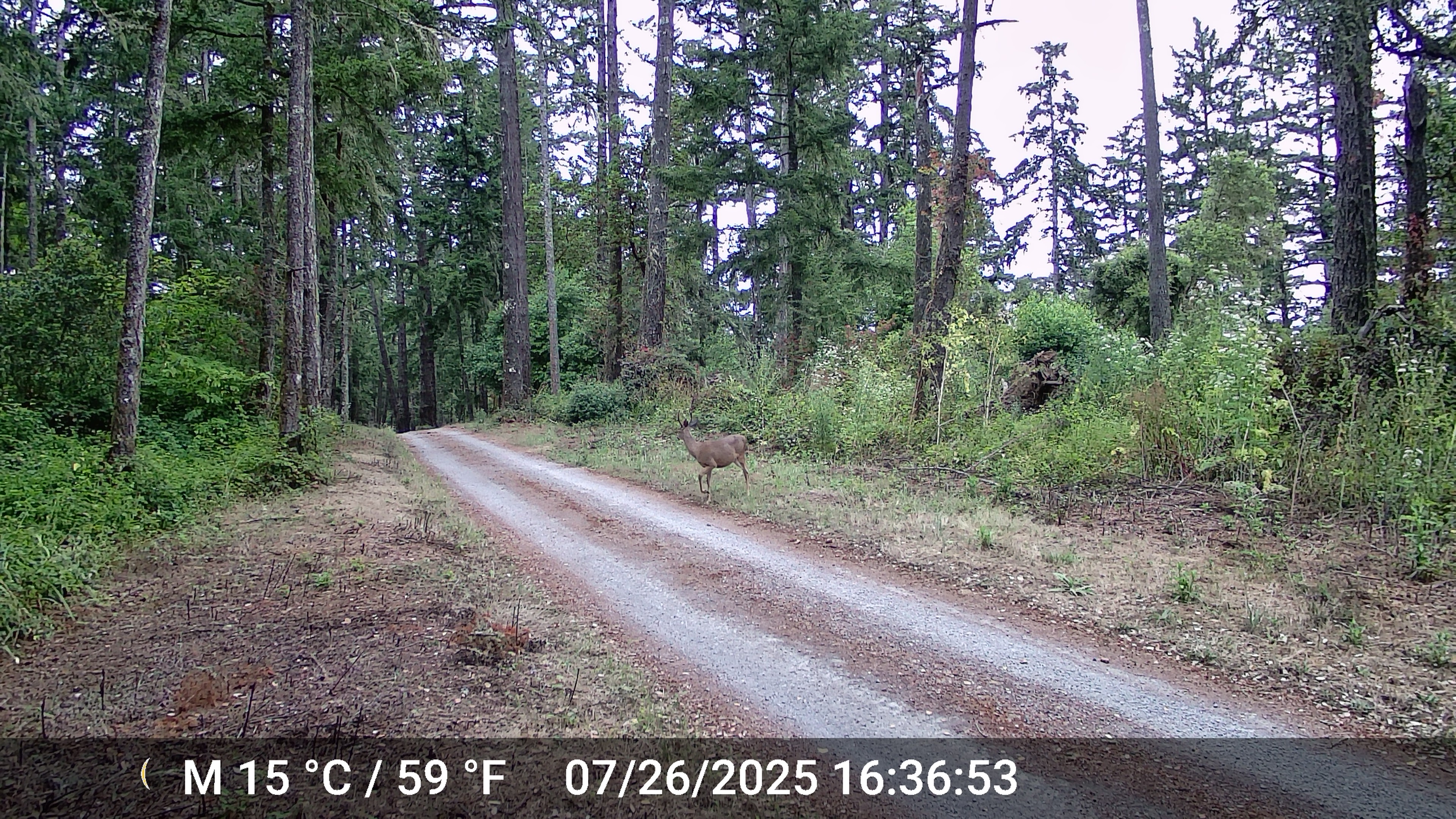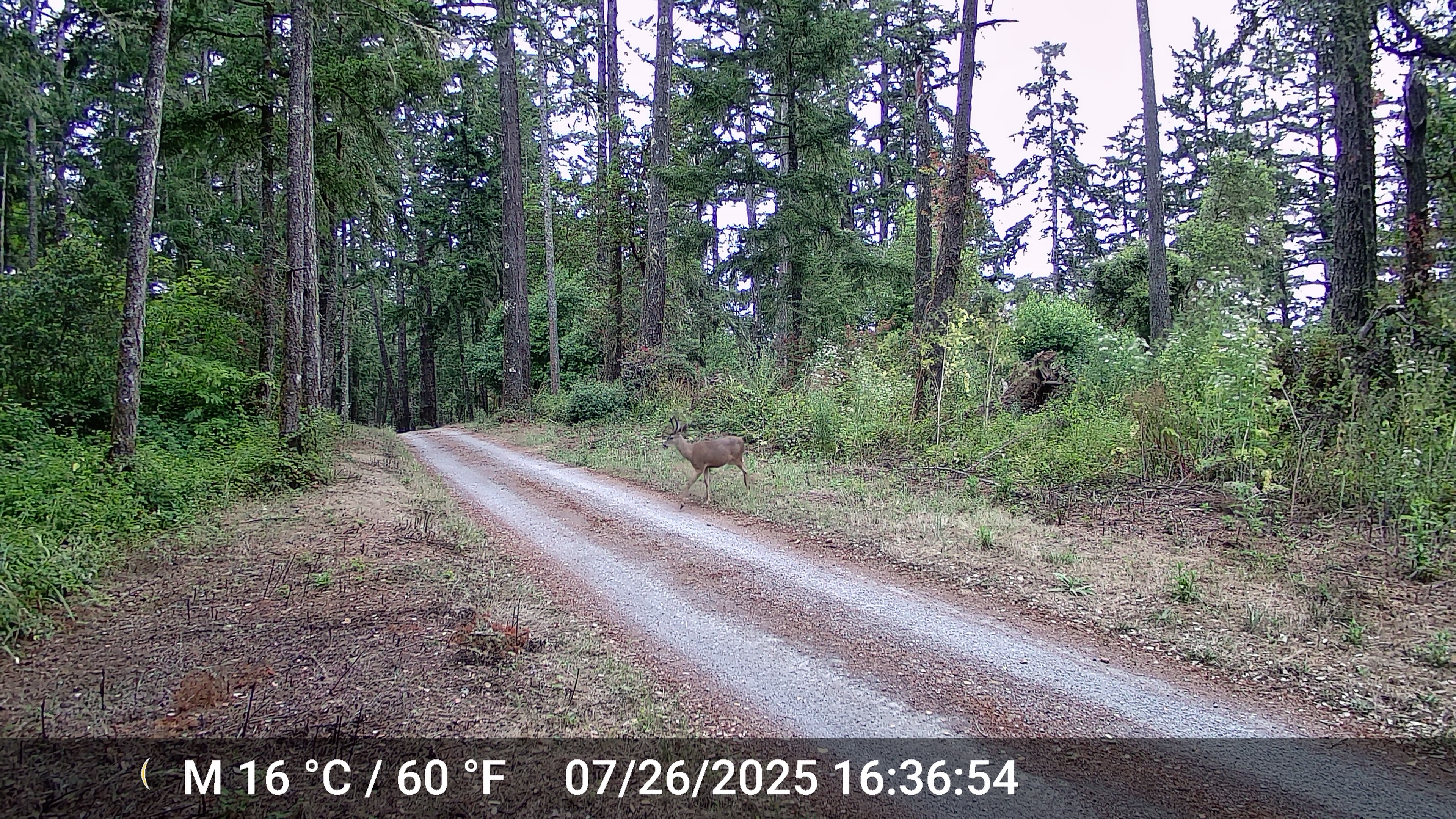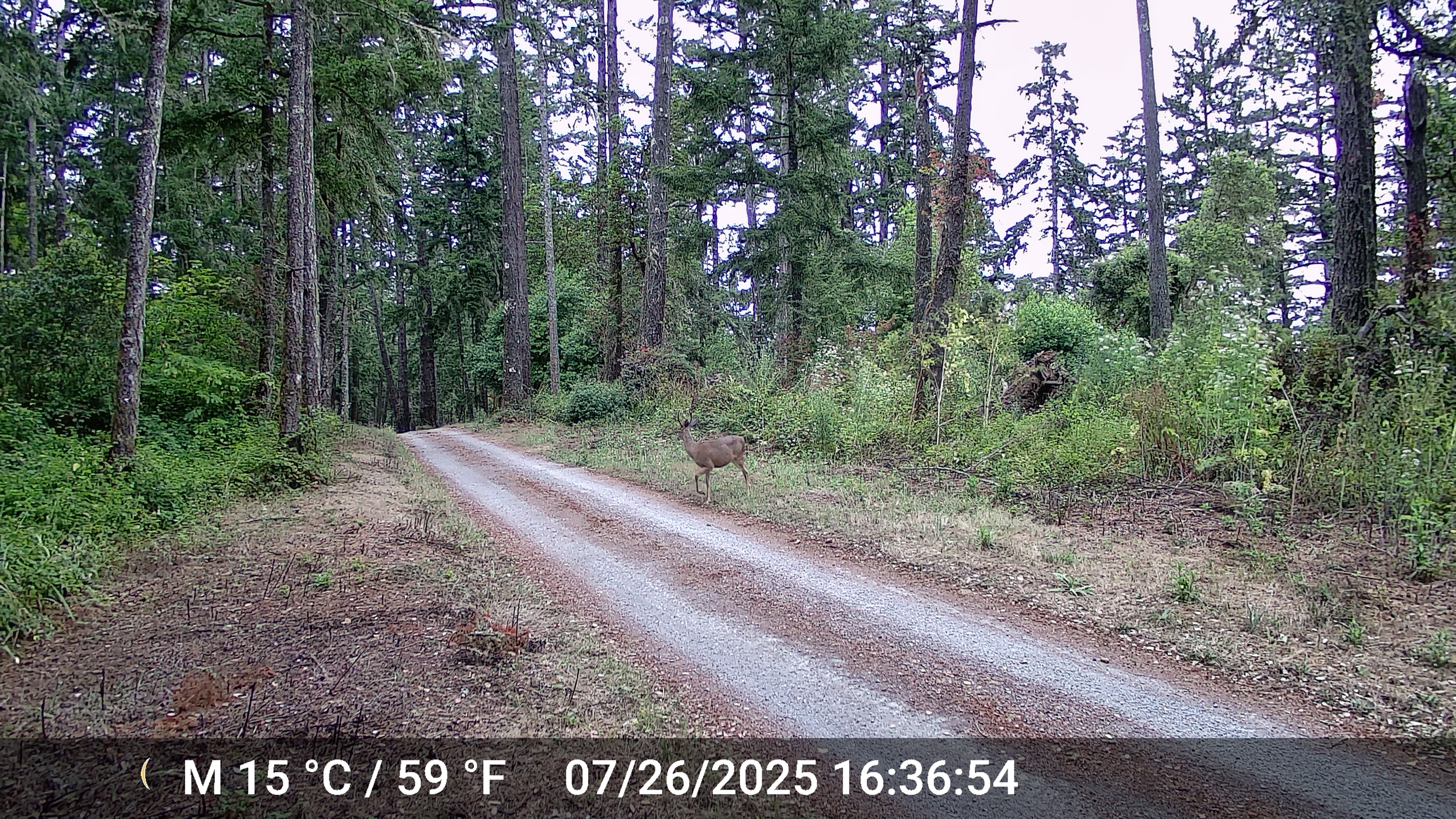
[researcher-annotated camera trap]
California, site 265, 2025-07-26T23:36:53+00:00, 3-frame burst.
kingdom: Animalia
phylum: Chordata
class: Mammalia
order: Artiodactyla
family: Cervidae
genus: Odocoileus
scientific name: Odocoileus hemionus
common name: mule deer